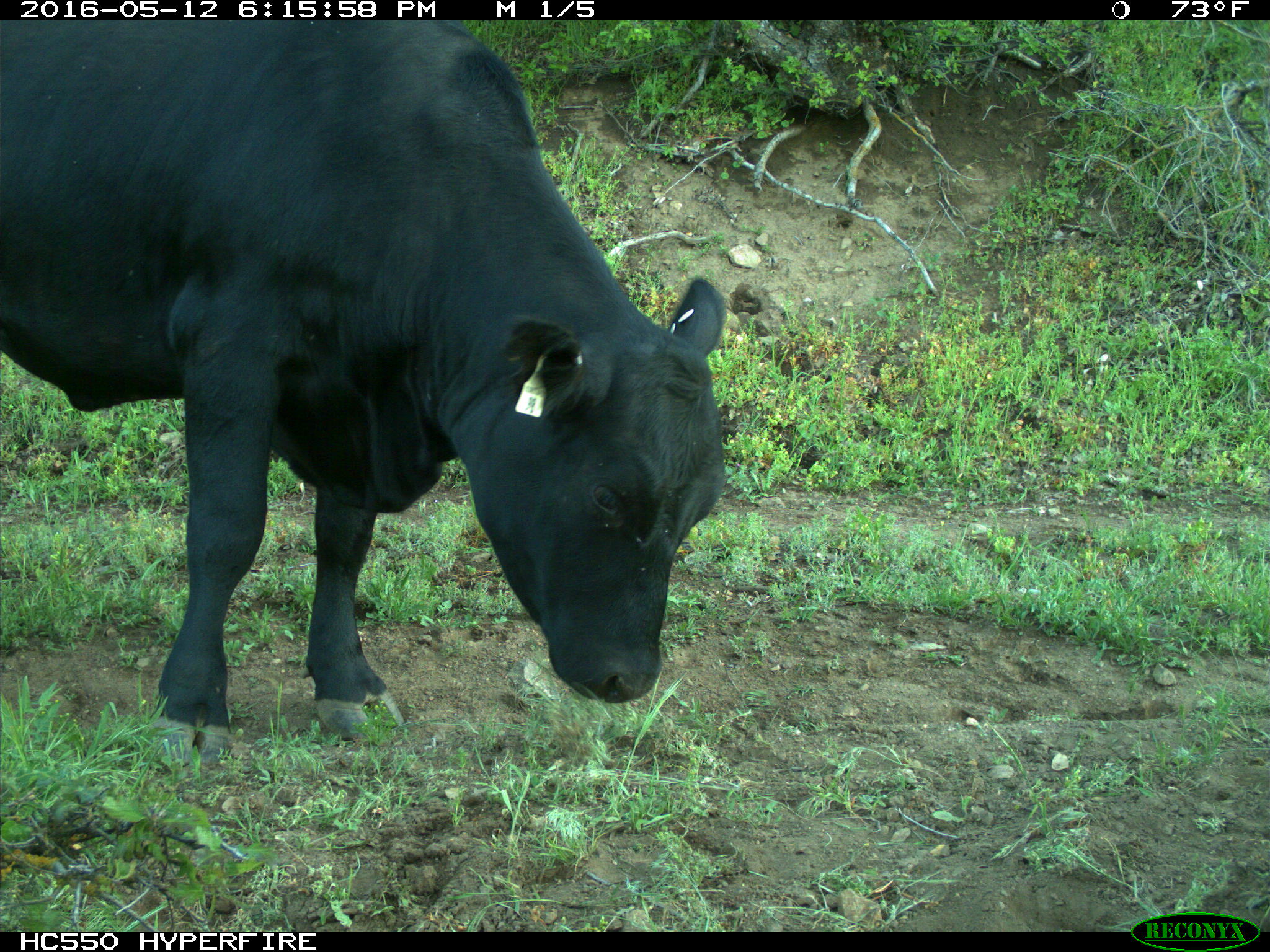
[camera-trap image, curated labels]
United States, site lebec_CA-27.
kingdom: Animalia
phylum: Chordata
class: Mammalia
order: Artiodactyla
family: Bovidae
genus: Bos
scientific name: Bos taurus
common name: domestic cow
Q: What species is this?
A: Bos taurus (domestic cow).